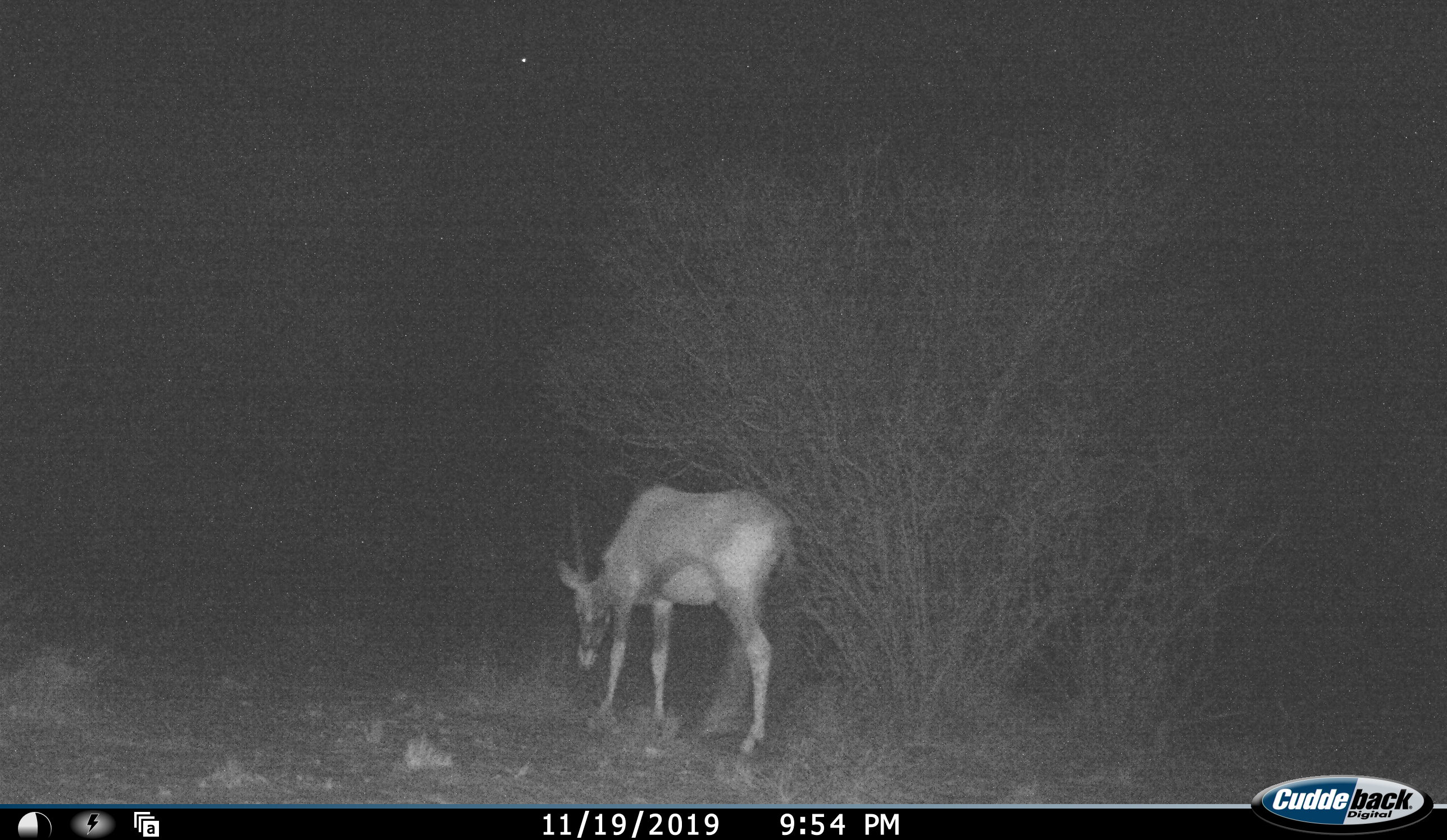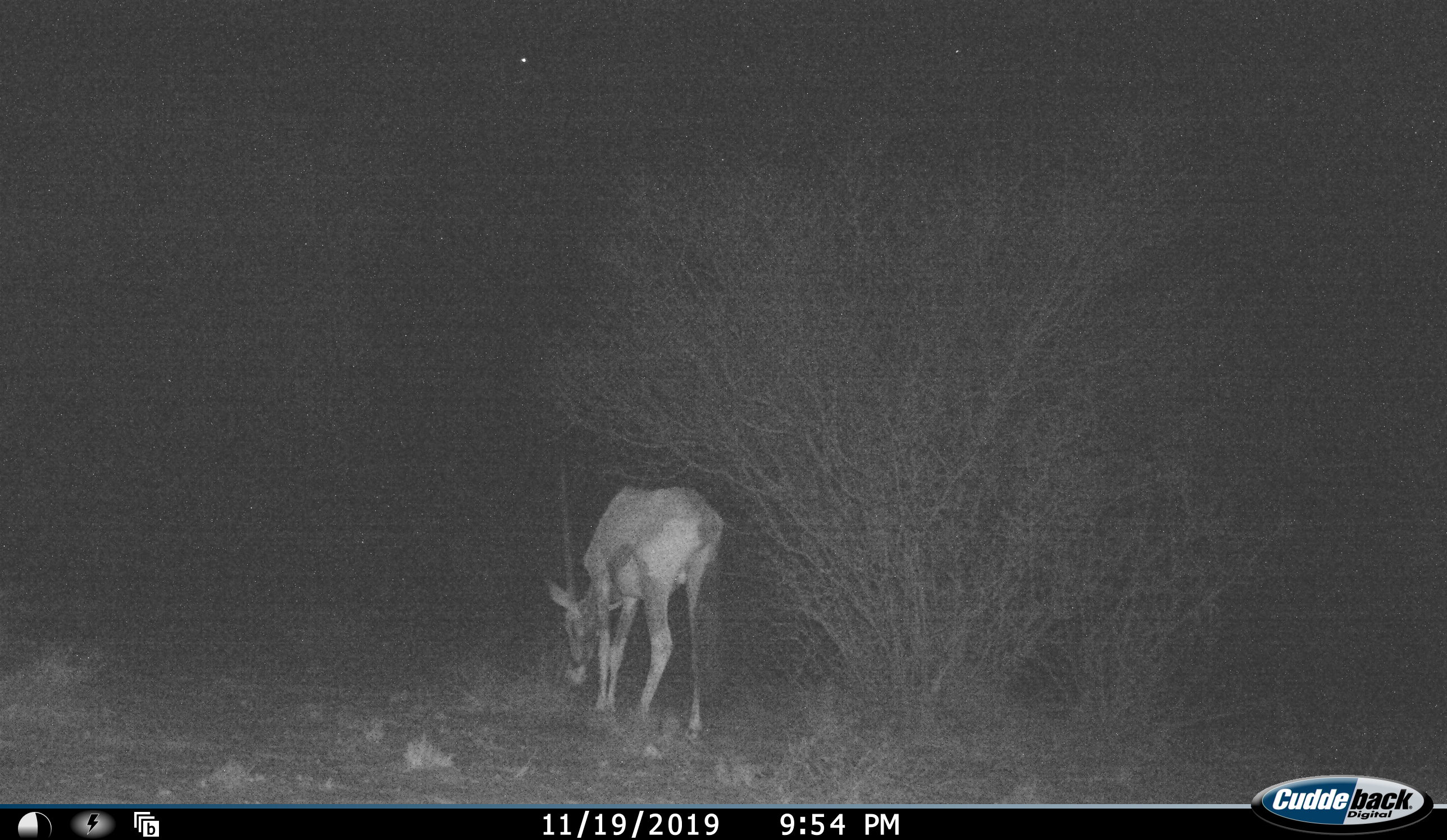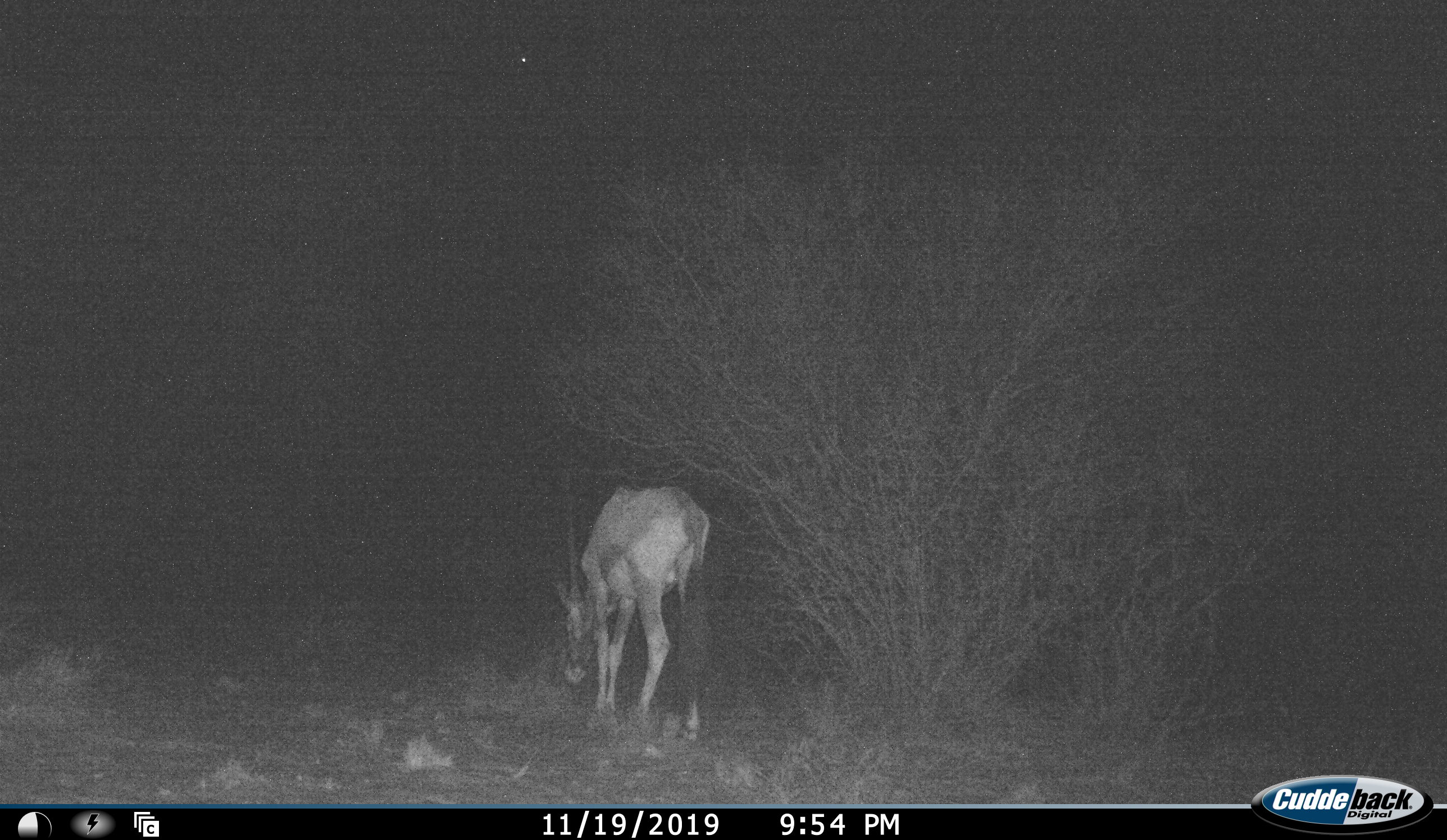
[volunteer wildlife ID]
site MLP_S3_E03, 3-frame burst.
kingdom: Animalia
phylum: Chordata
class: Mammalia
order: Artiodactyla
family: Bovidae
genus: Oryx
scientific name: Oryx gazella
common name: gemsbok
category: oryx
Oryx (gemsbok) (Oryx gazella), count 1. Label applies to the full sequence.